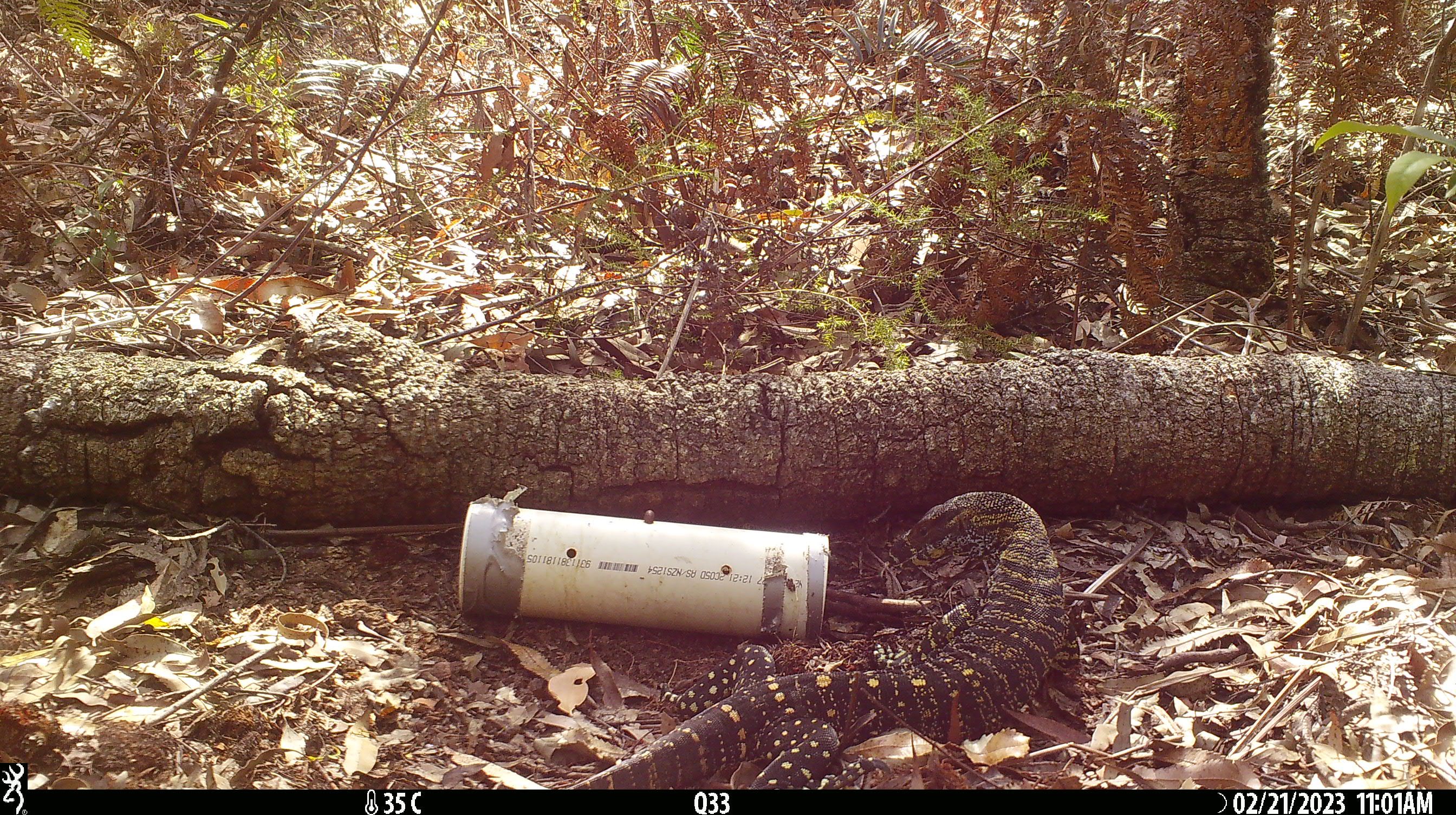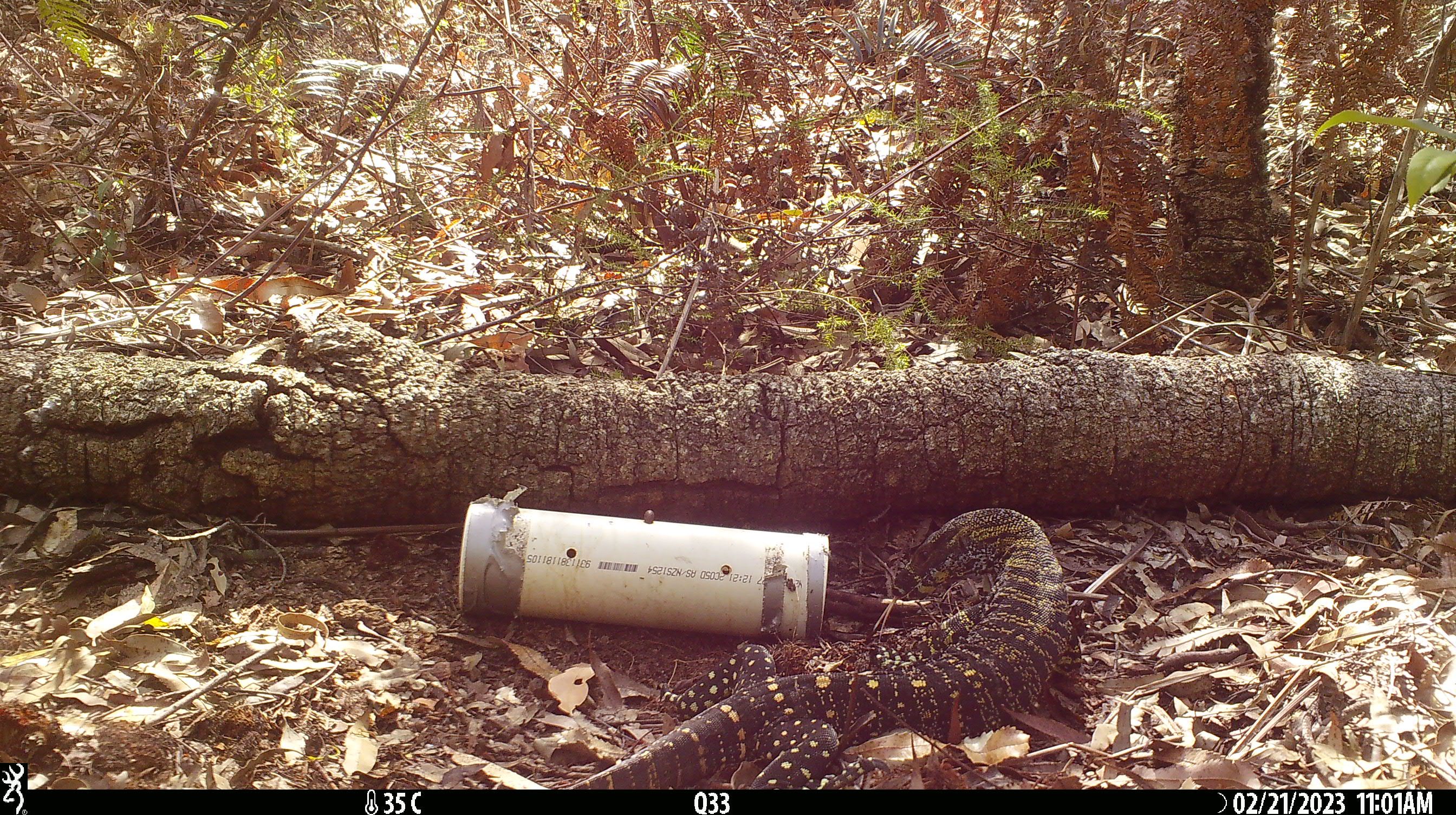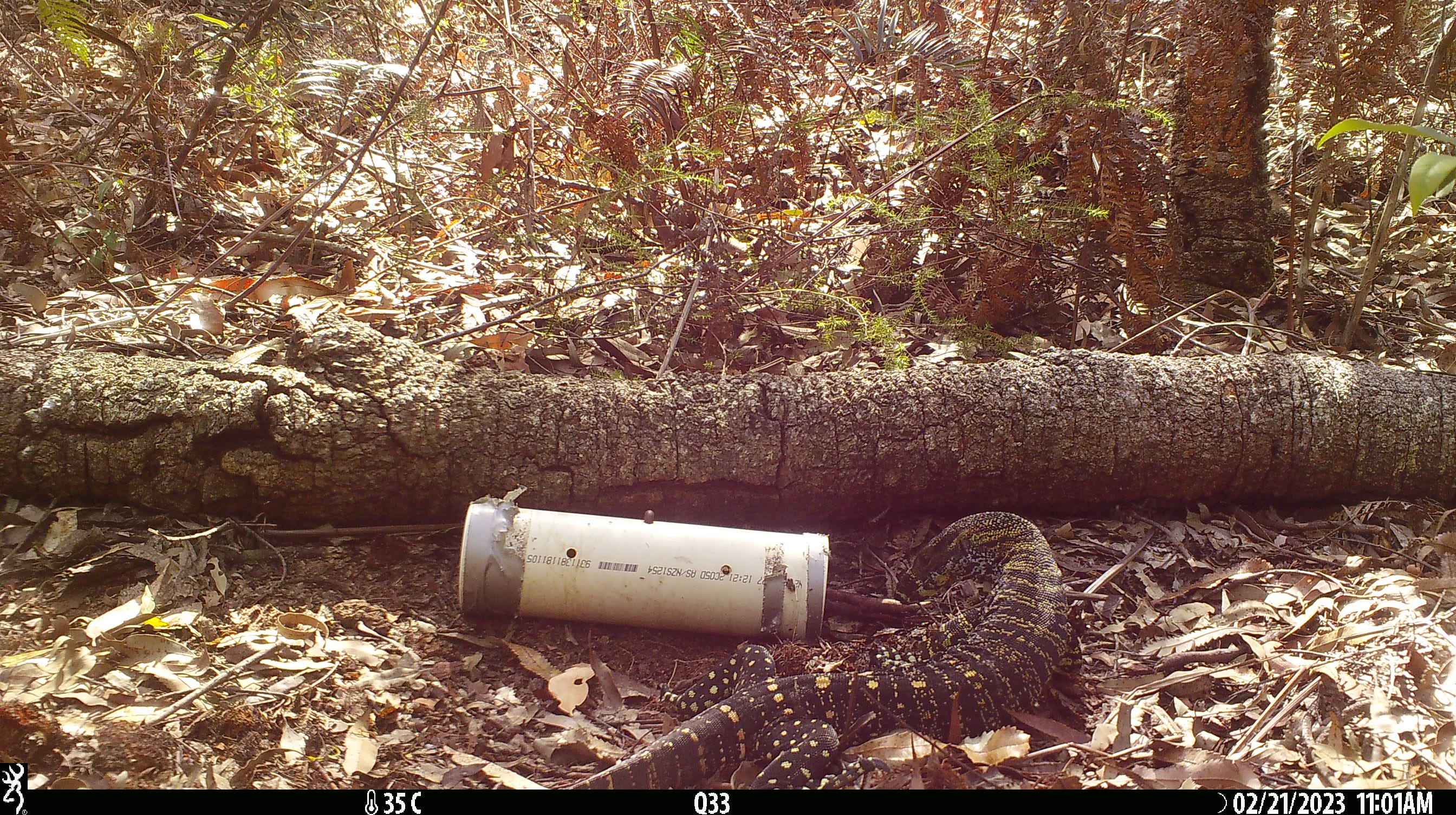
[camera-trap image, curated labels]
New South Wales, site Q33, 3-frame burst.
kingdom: Animalia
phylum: Chordata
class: Reptilia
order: Squamata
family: Varanidae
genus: Varanus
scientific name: Varanus varius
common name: lace monitor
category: goanna